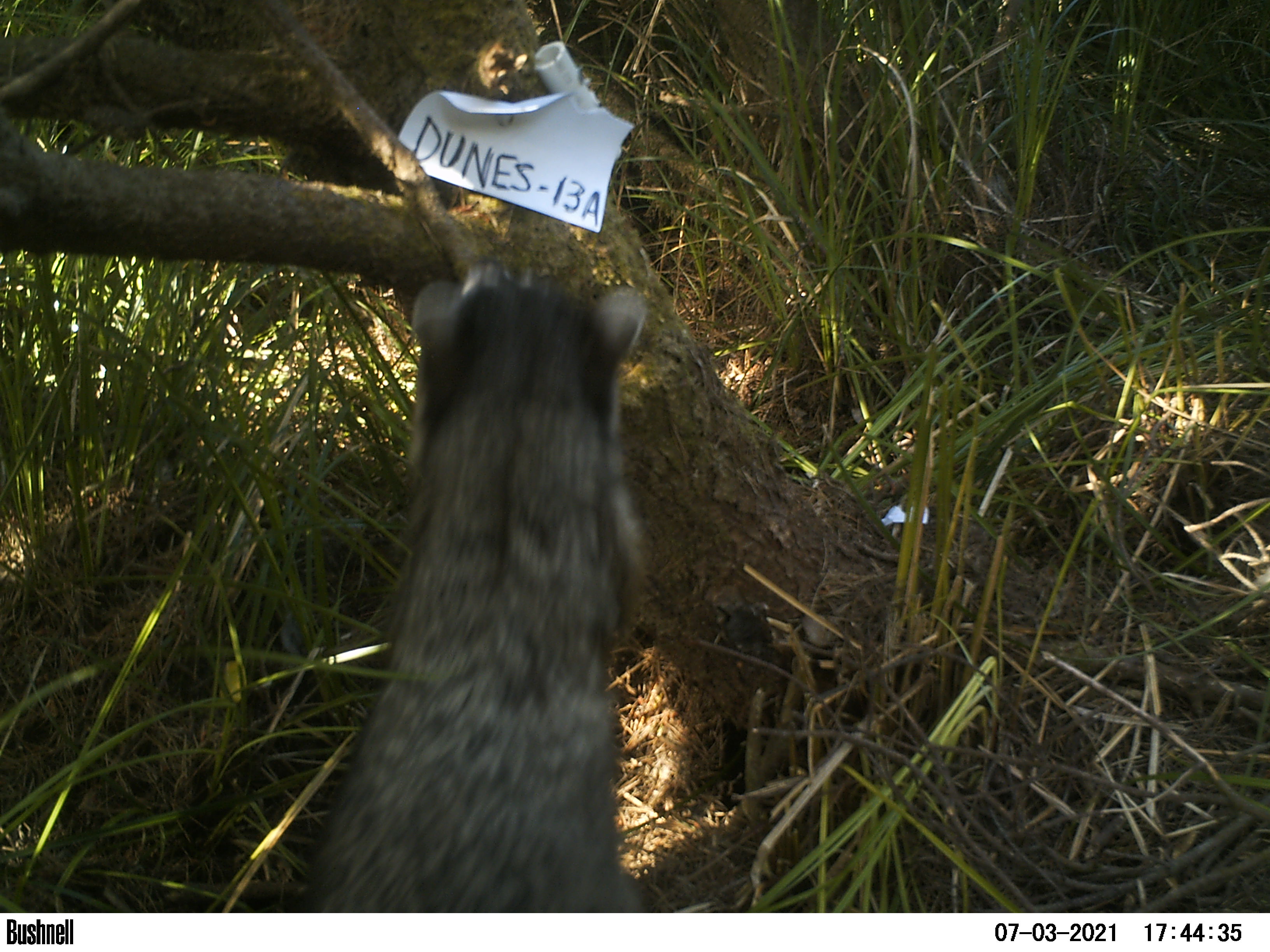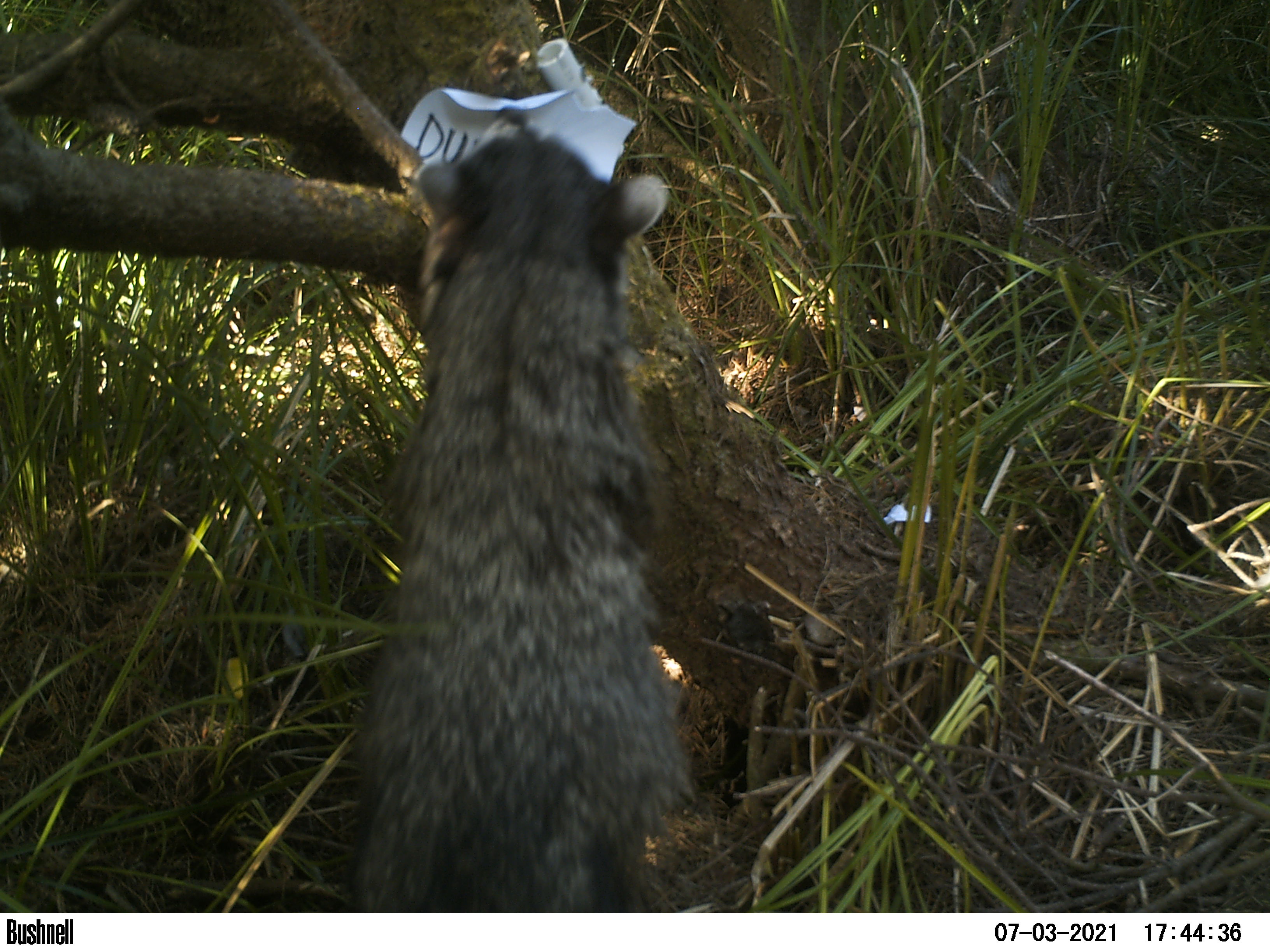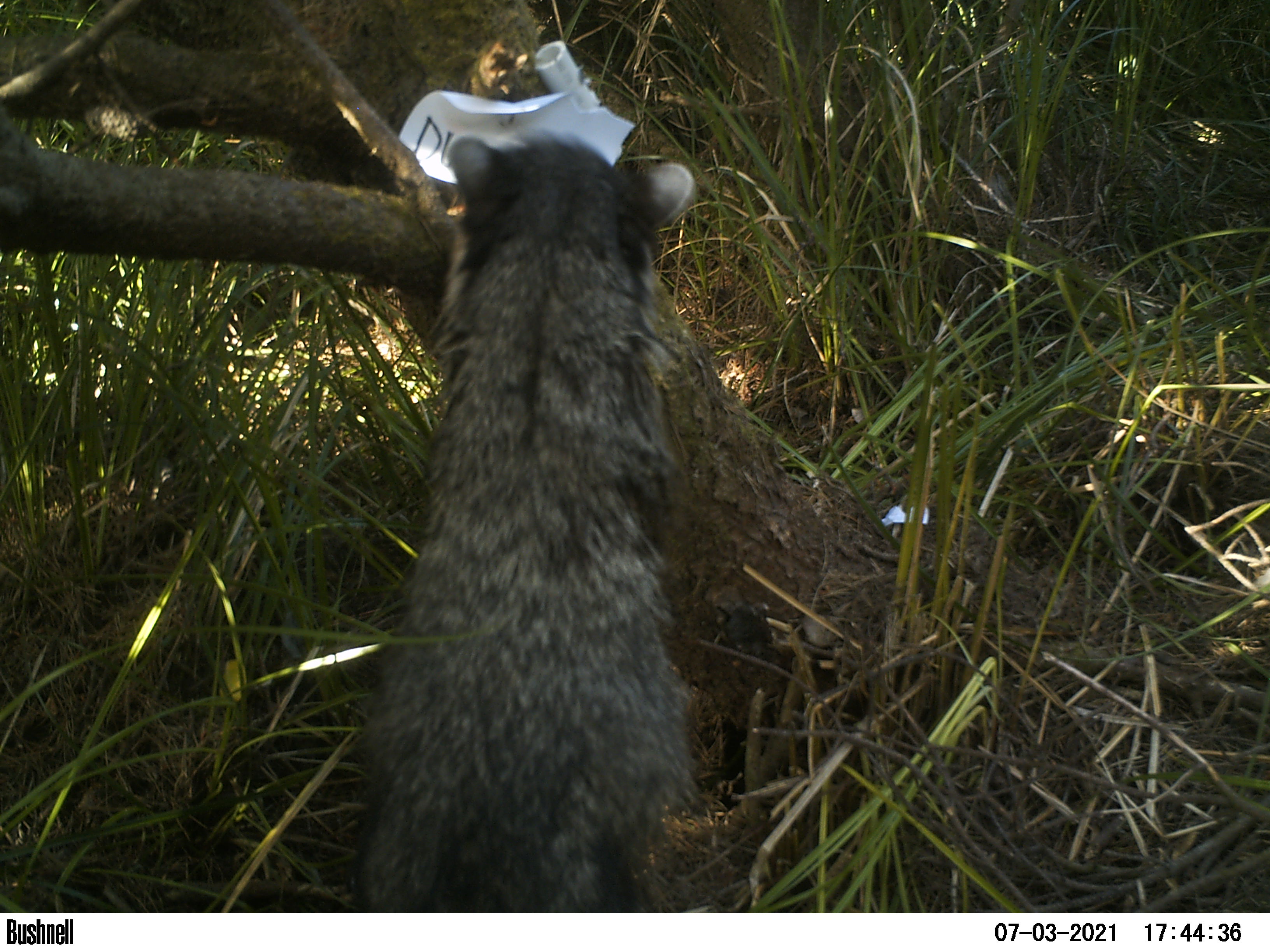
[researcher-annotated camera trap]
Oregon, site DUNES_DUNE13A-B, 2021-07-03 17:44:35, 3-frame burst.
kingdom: Animalia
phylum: Chordata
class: Mammalia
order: Carnivora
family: Procyonidae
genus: Procyon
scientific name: Procyon lotor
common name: northern raccoon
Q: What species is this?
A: Northern raccoon (Procyon lotor).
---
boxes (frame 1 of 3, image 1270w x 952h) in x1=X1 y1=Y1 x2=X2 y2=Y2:
northern raccoon: x1=311 y1=267 x2=651 y2=911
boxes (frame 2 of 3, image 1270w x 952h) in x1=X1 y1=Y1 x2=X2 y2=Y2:
northern raccoon: x1=349 y1=100 x2=676 y2=882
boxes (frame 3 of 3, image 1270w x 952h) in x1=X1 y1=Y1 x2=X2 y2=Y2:
northern raccoon: x1=353 y1=127 x2=703 y2=909